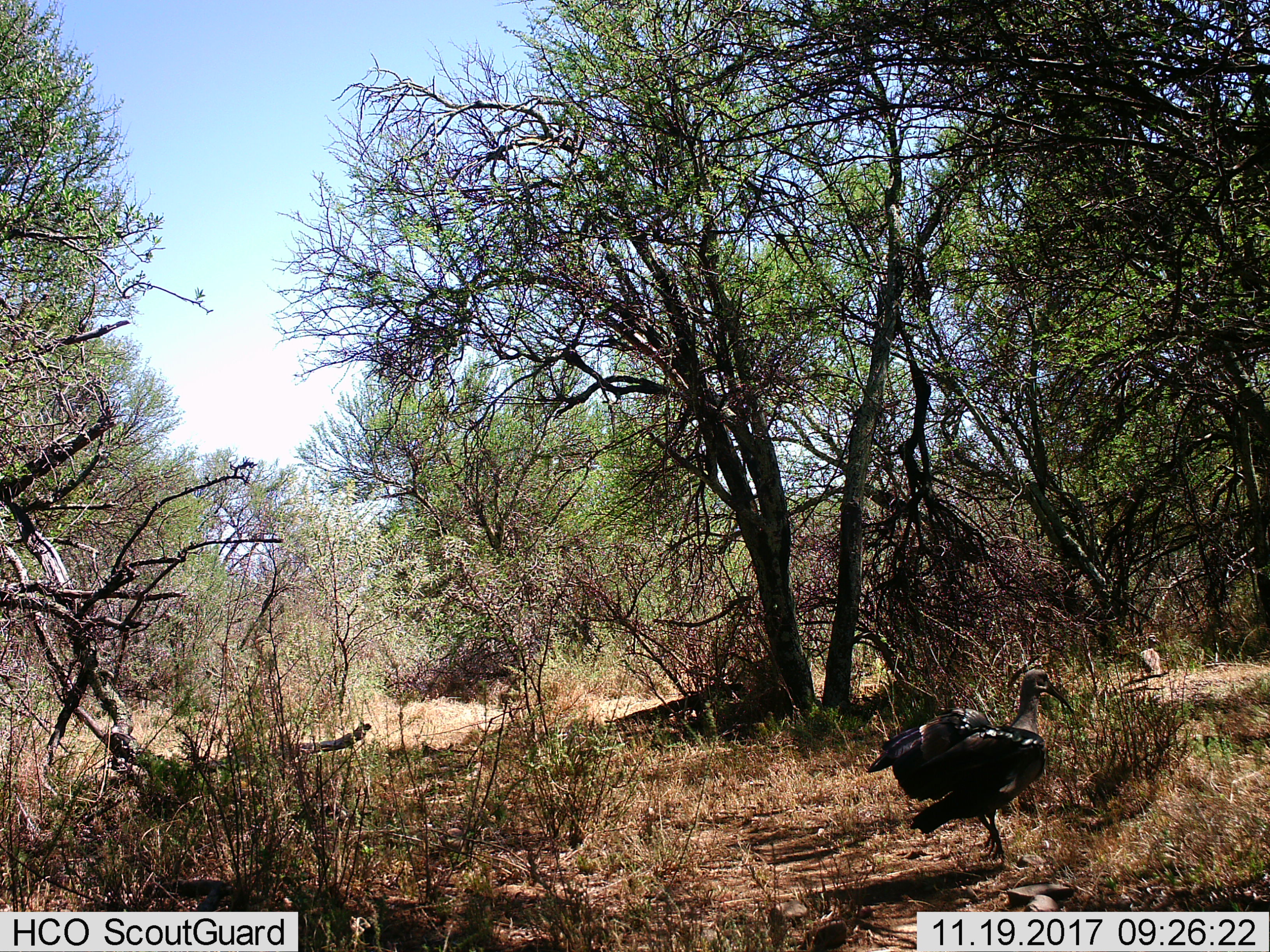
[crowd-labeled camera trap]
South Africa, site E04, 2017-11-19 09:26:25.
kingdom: Animalia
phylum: Chordata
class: Aves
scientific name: Aves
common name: bird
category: birdother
Birdother (bird) (Aves), count 1. Behavior (volunteer vote fractions): standing 14%, resting 0%, moving 86%, interacting 0%. Young present (vote fraction): 0%. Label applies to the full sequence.